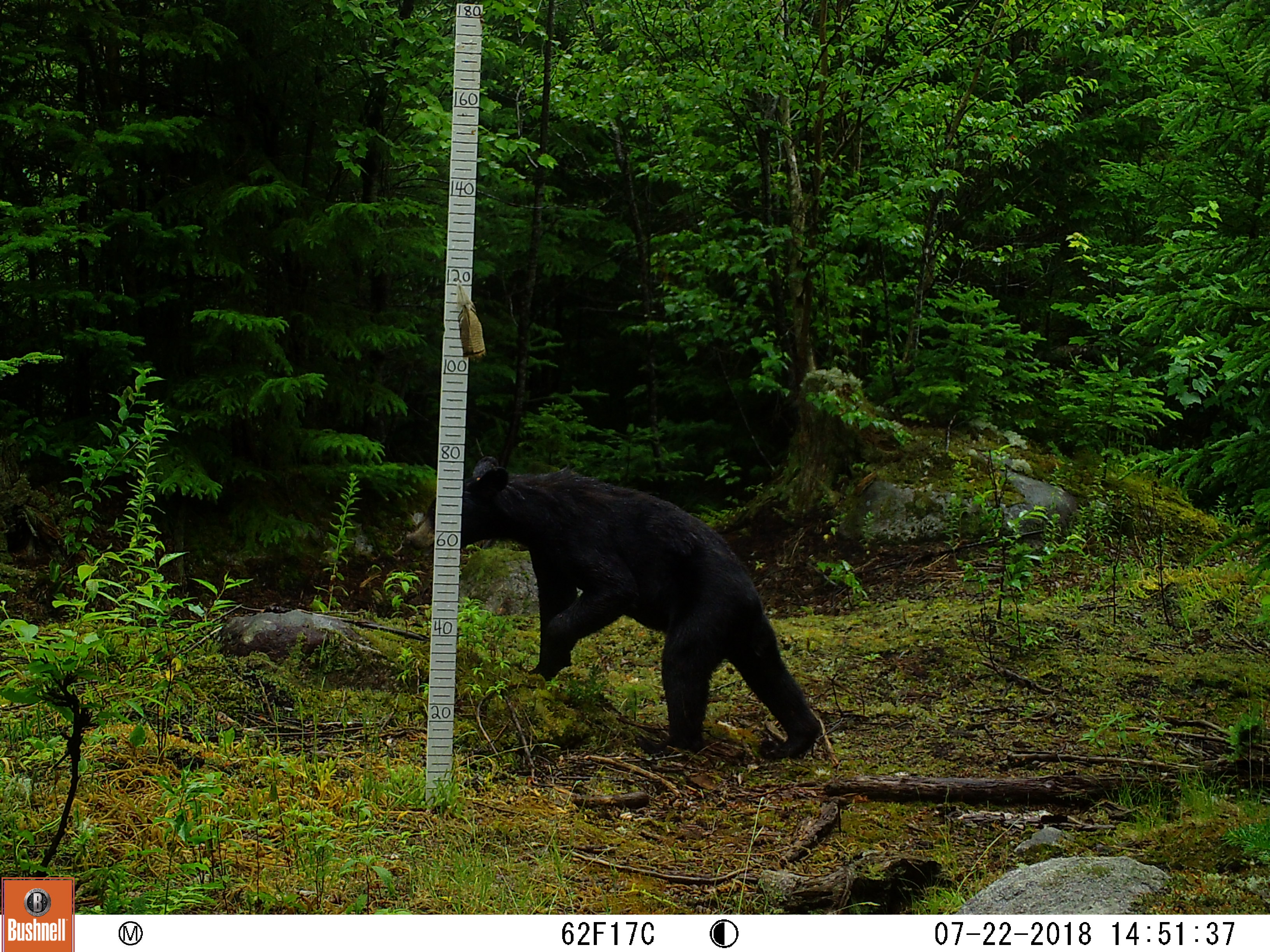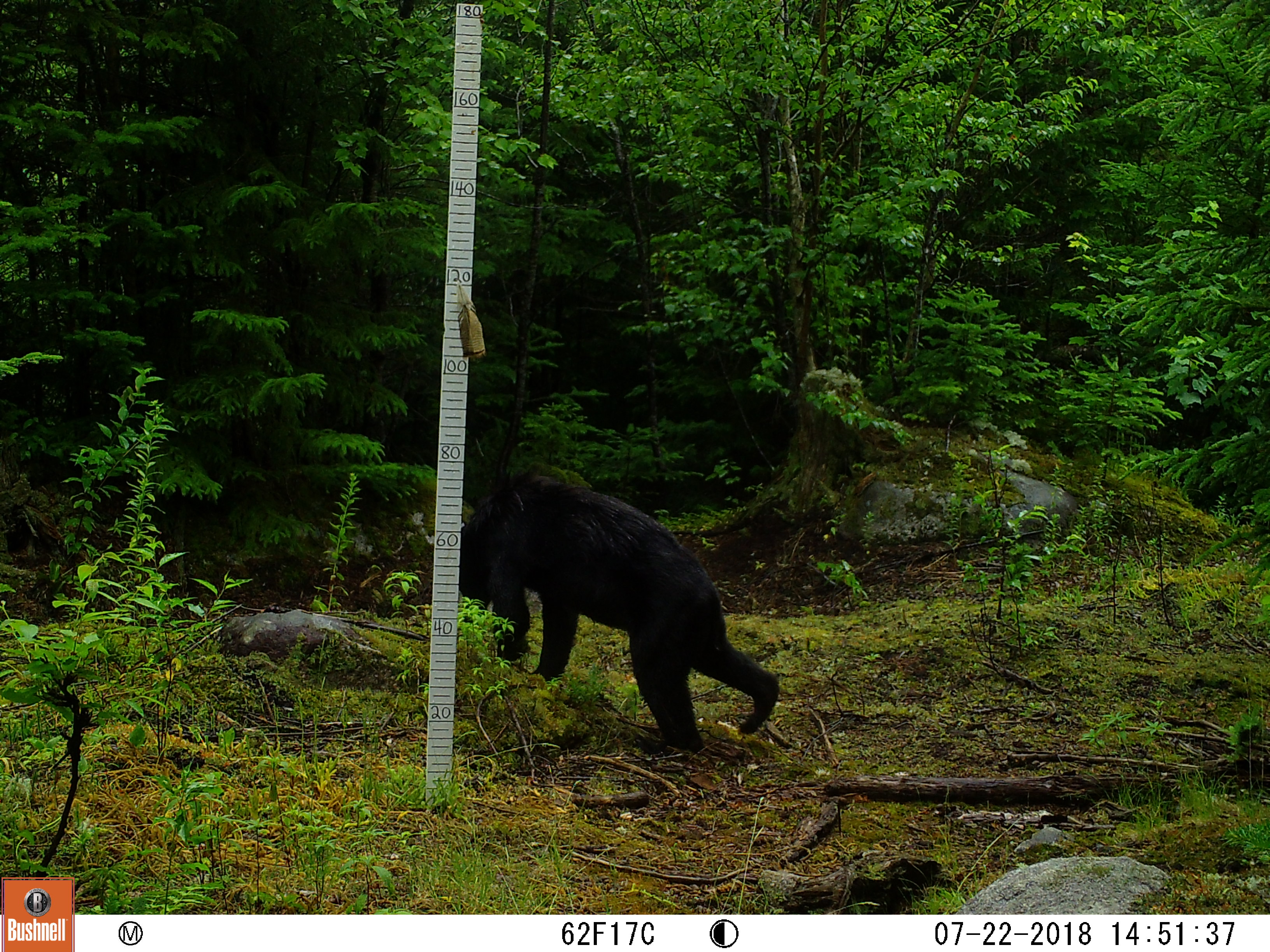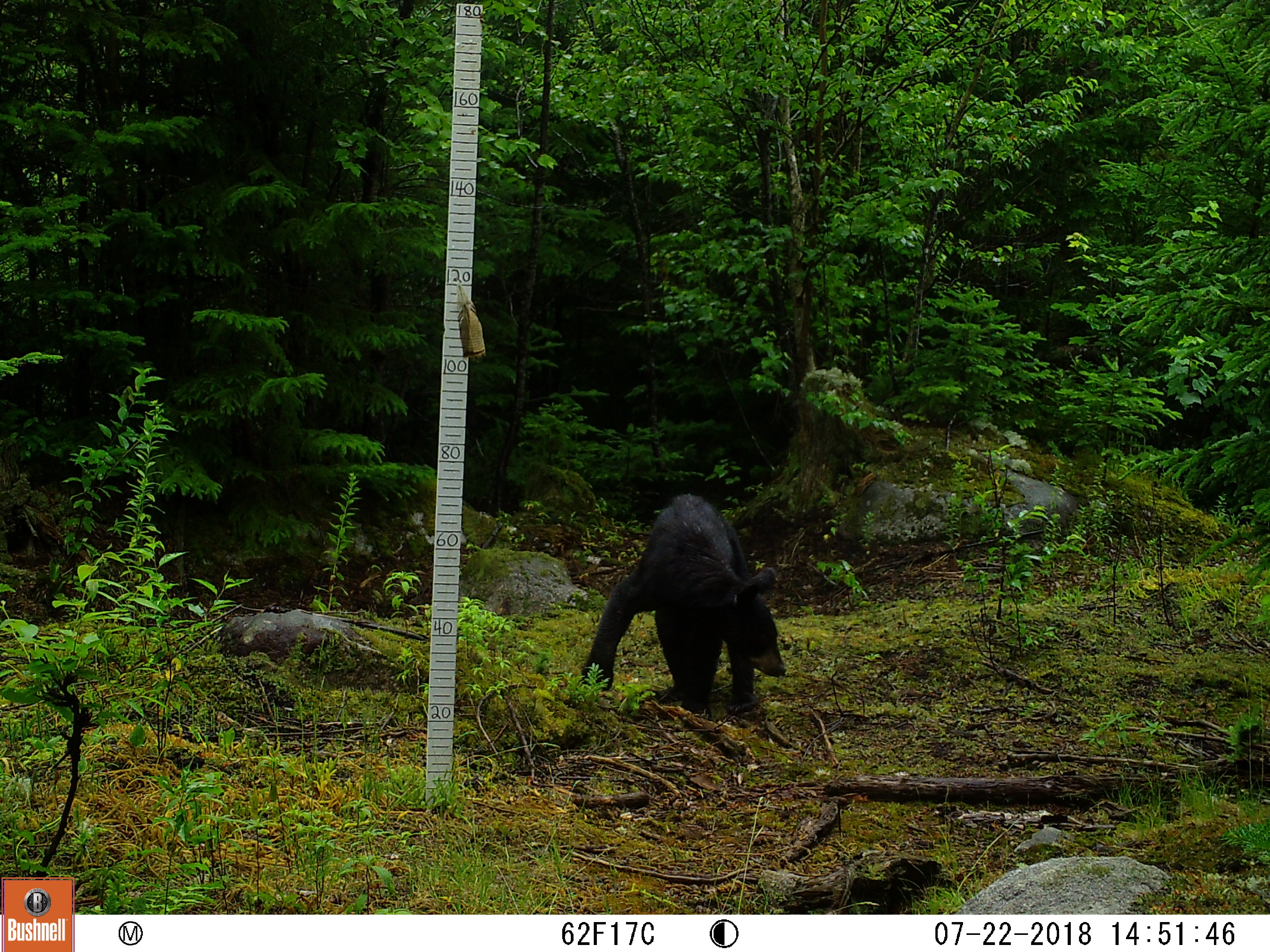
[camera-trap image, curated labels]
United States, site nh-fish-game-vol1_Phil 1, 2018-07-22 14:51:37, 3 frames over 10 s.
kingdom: Animalia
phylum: Chordata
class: Mammalia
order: Carnivora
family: Ursidae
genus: Ursus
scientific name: Ursus americanus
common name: black bear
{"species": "black bear (Ursus americanus)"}